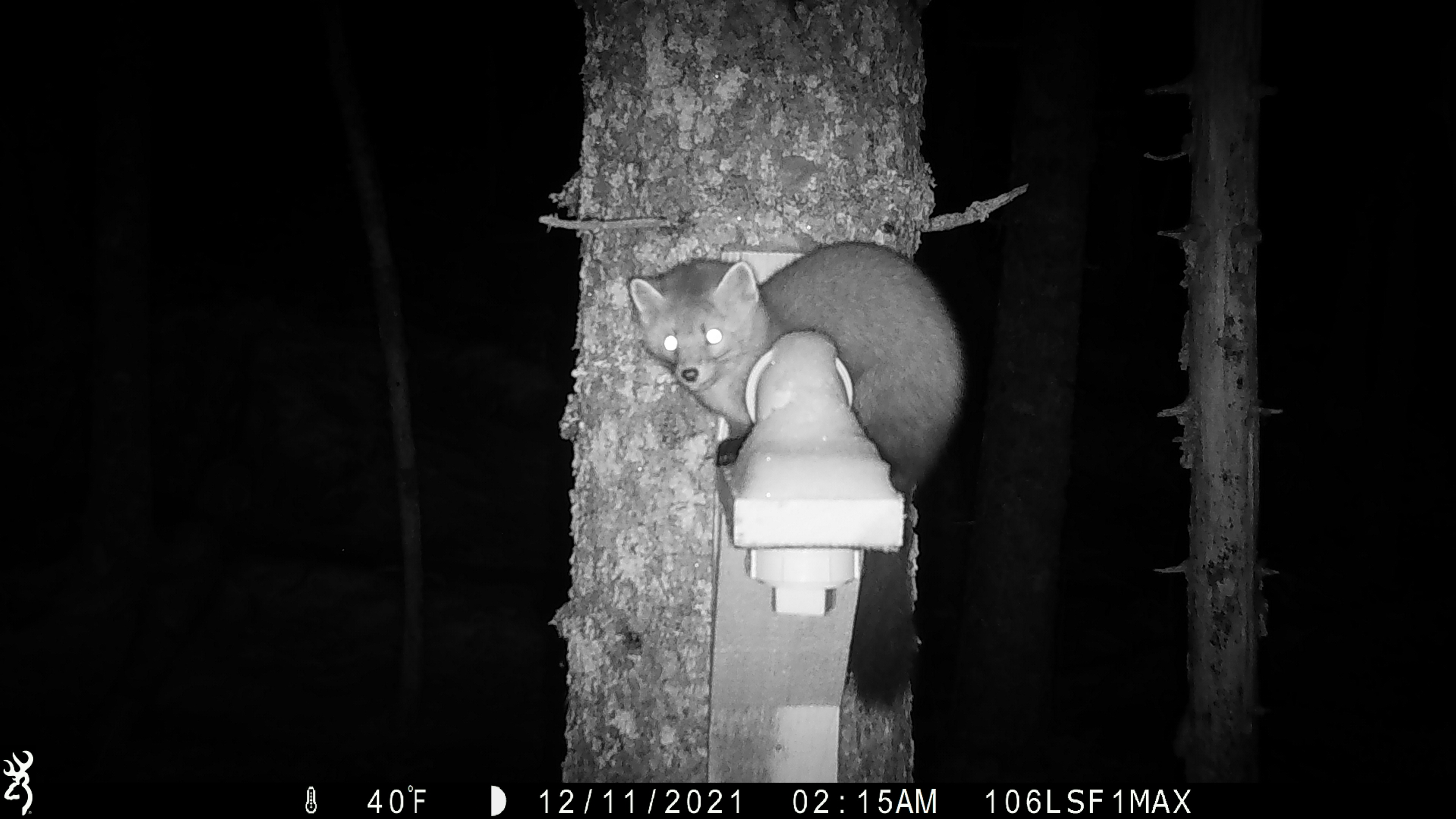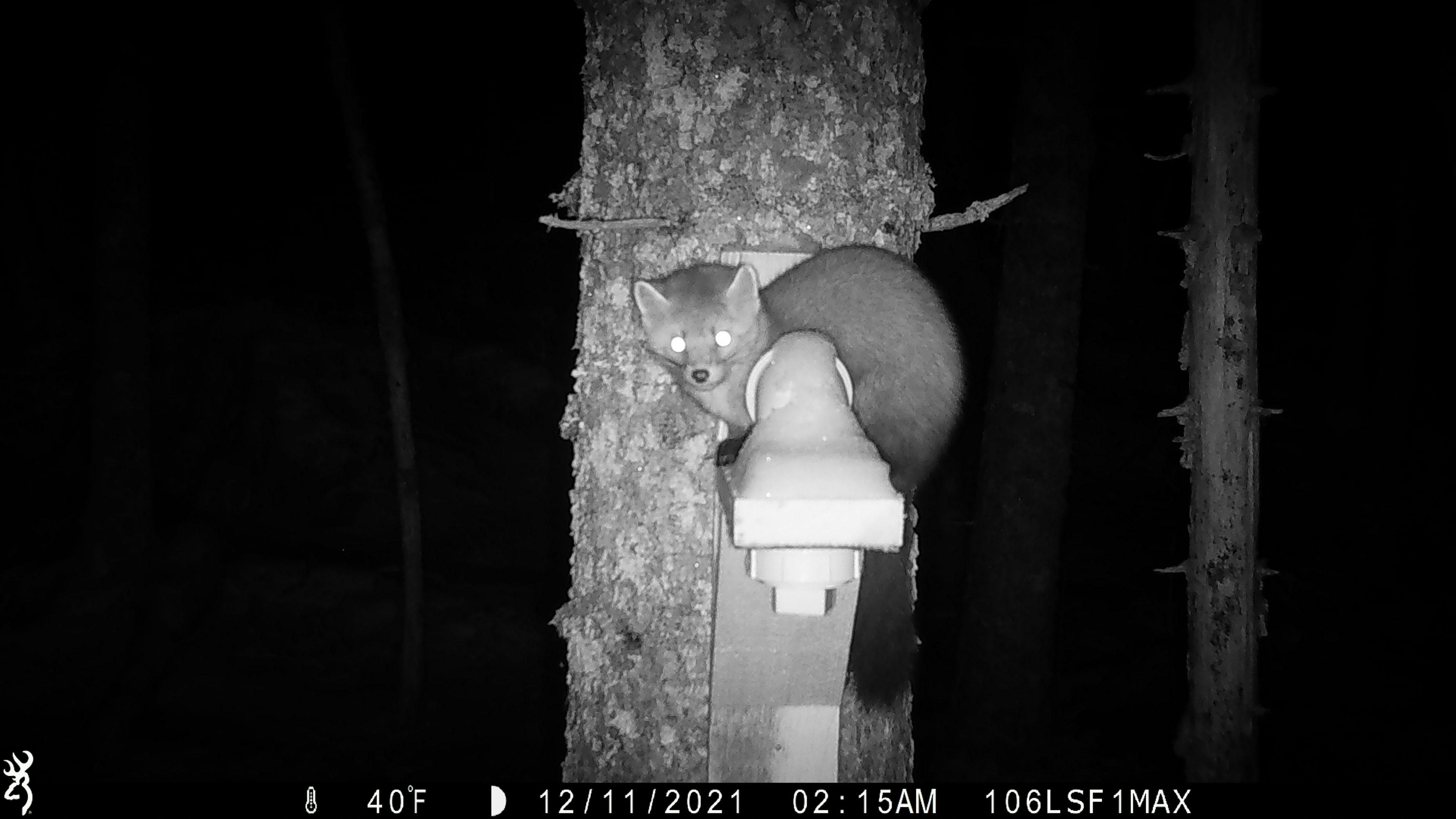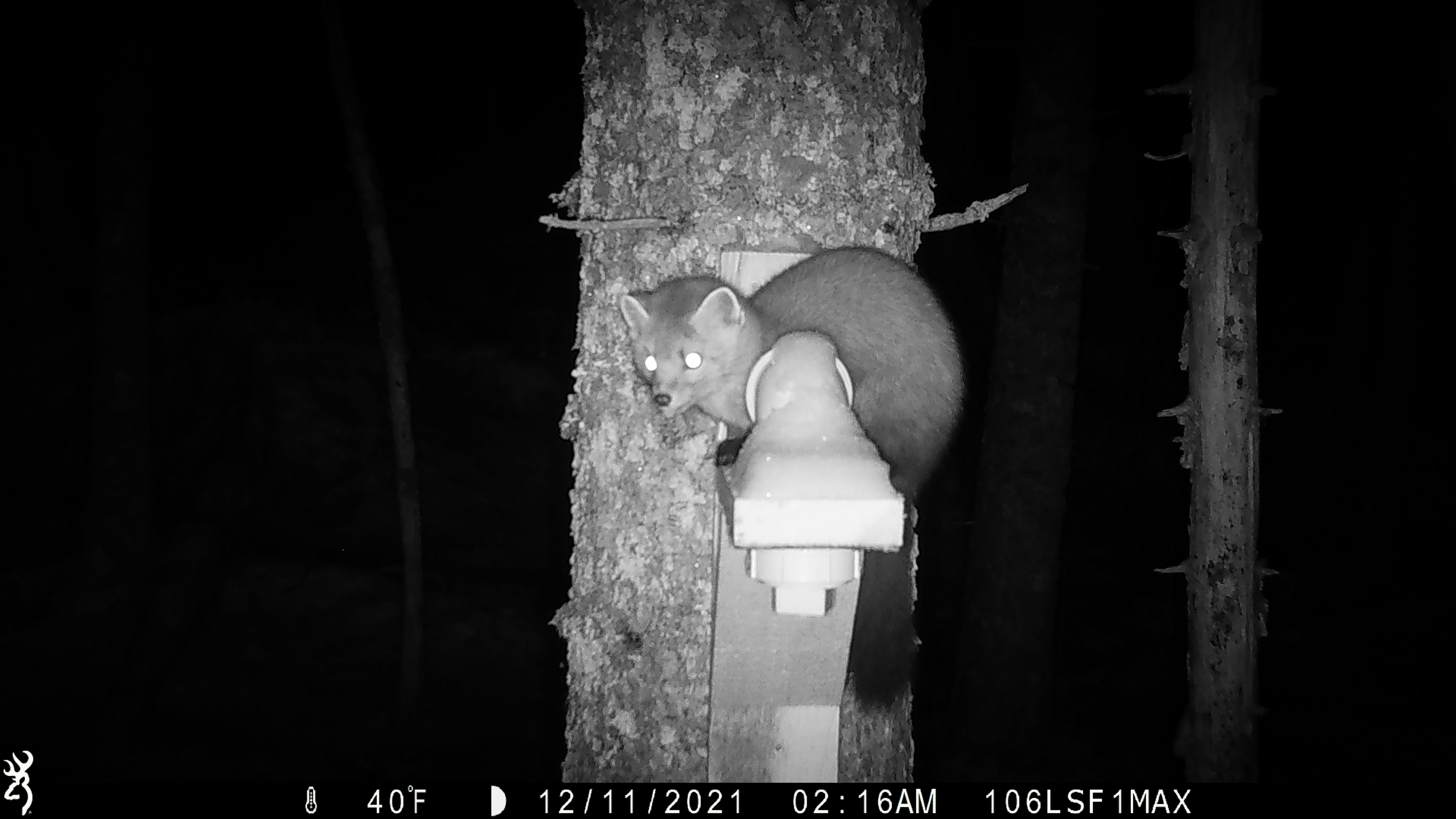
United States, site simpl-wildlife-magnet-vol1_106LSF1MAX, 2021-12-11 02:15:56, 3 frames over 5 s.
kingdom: Animalia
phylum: Chordata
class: Mammalia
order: Carnivora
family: Mustelidae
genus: Martes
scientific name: Martes americana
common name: american marten